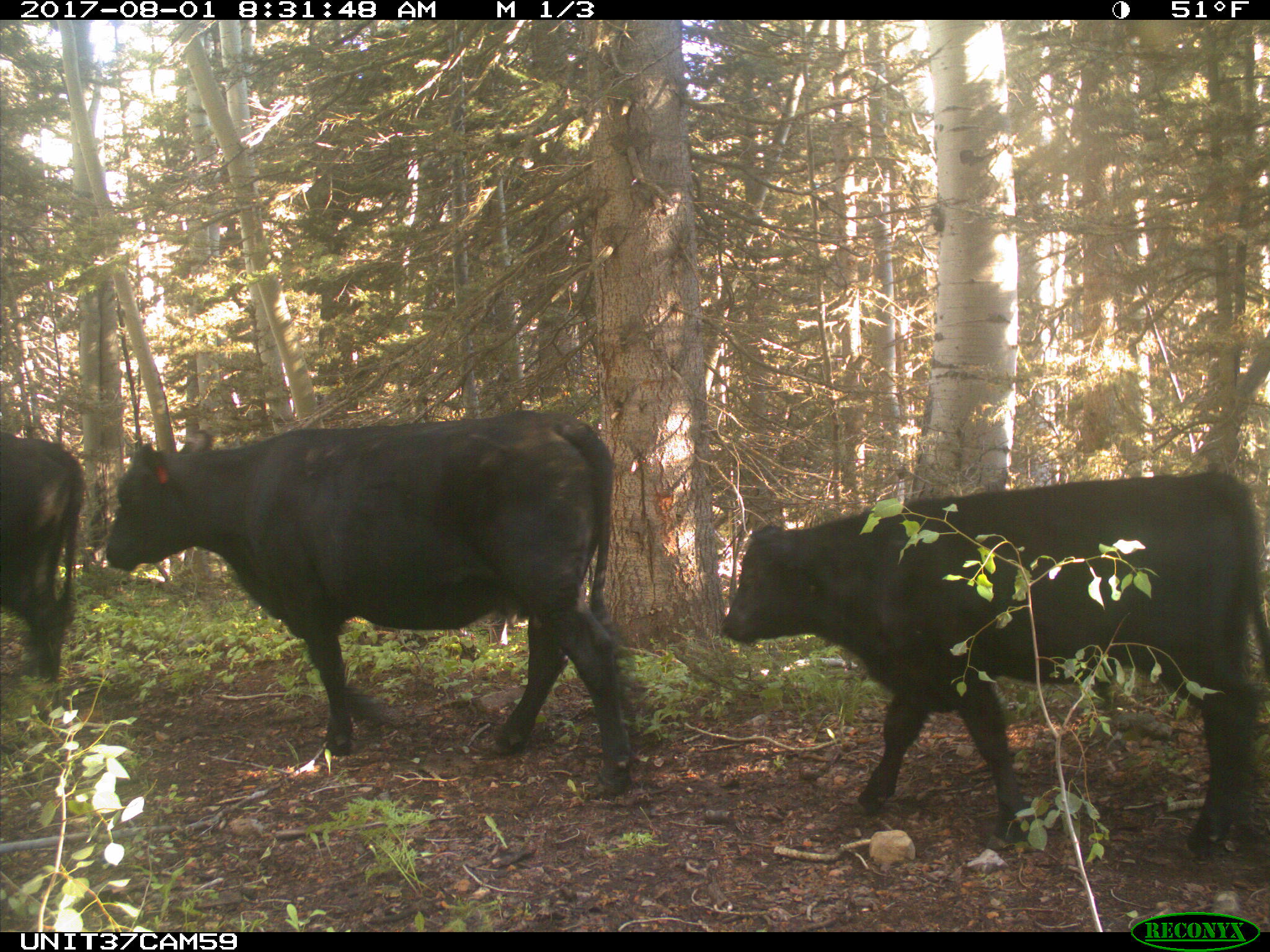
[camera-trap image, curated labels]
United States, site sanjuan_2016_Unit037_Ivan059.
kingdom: Animalia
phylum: Chordata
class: Mammalia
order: Artiodactyla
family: Bovidae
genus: Bos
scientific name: Bos taurus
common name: domestic cow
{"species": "Bos taurus (domestic cow)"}